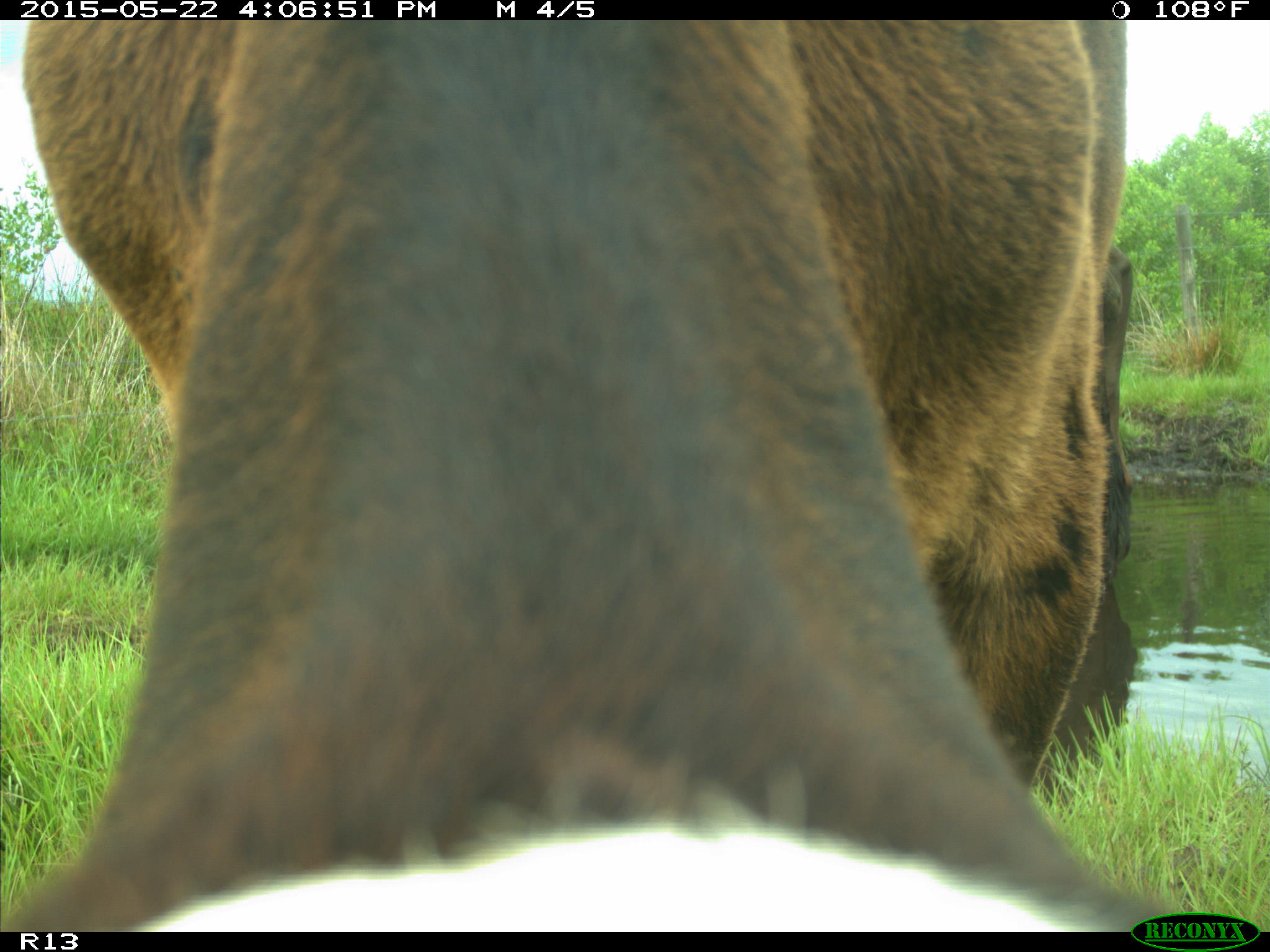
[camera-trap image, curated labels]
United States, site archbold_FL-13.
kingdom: Animalia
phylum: Chordata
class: Mammalia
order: Artiodactyla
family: Bovidae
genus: Bos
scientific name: Bos taurus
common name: domestic cow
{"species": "Bos taurus (domestic cow)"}